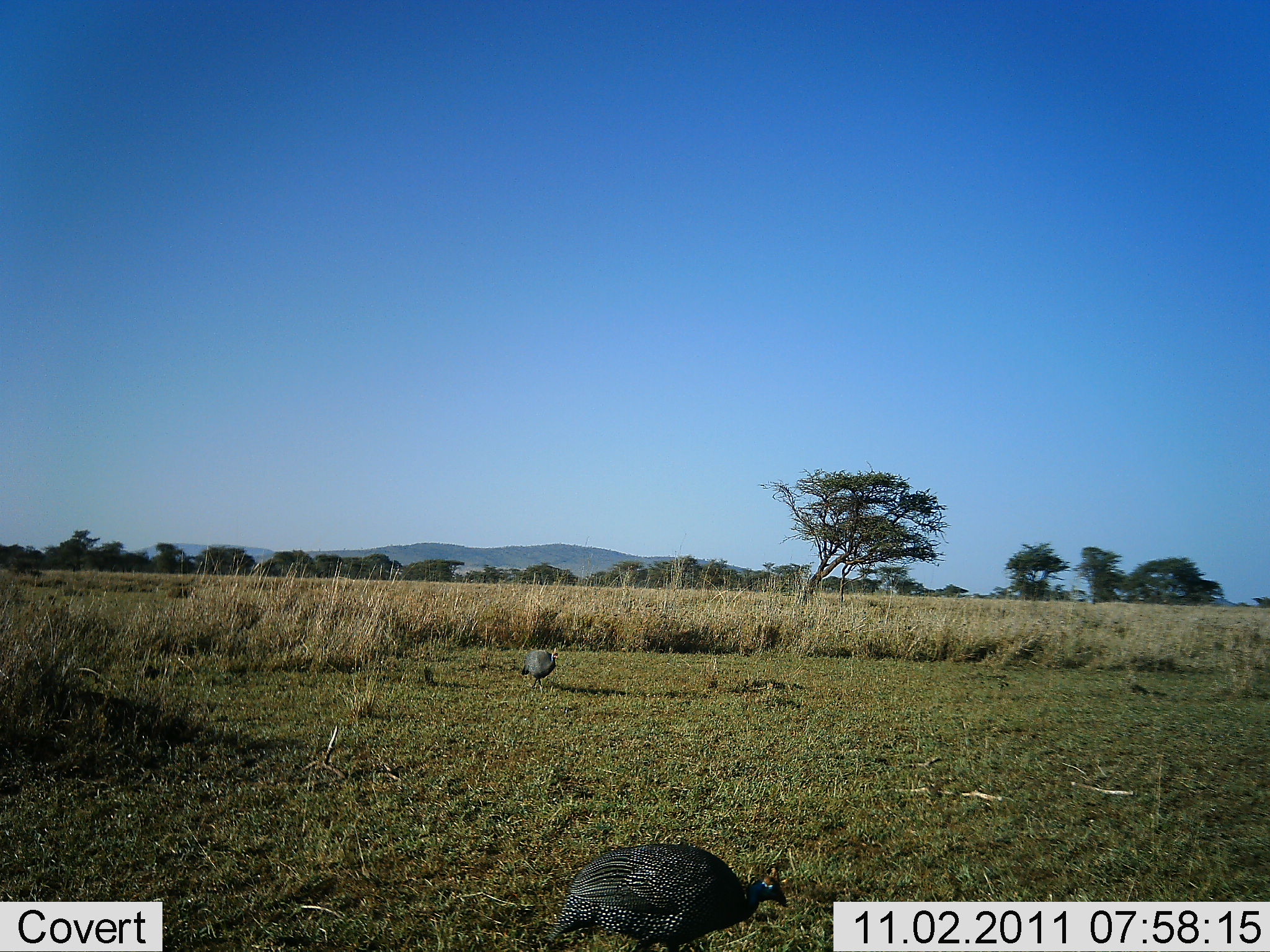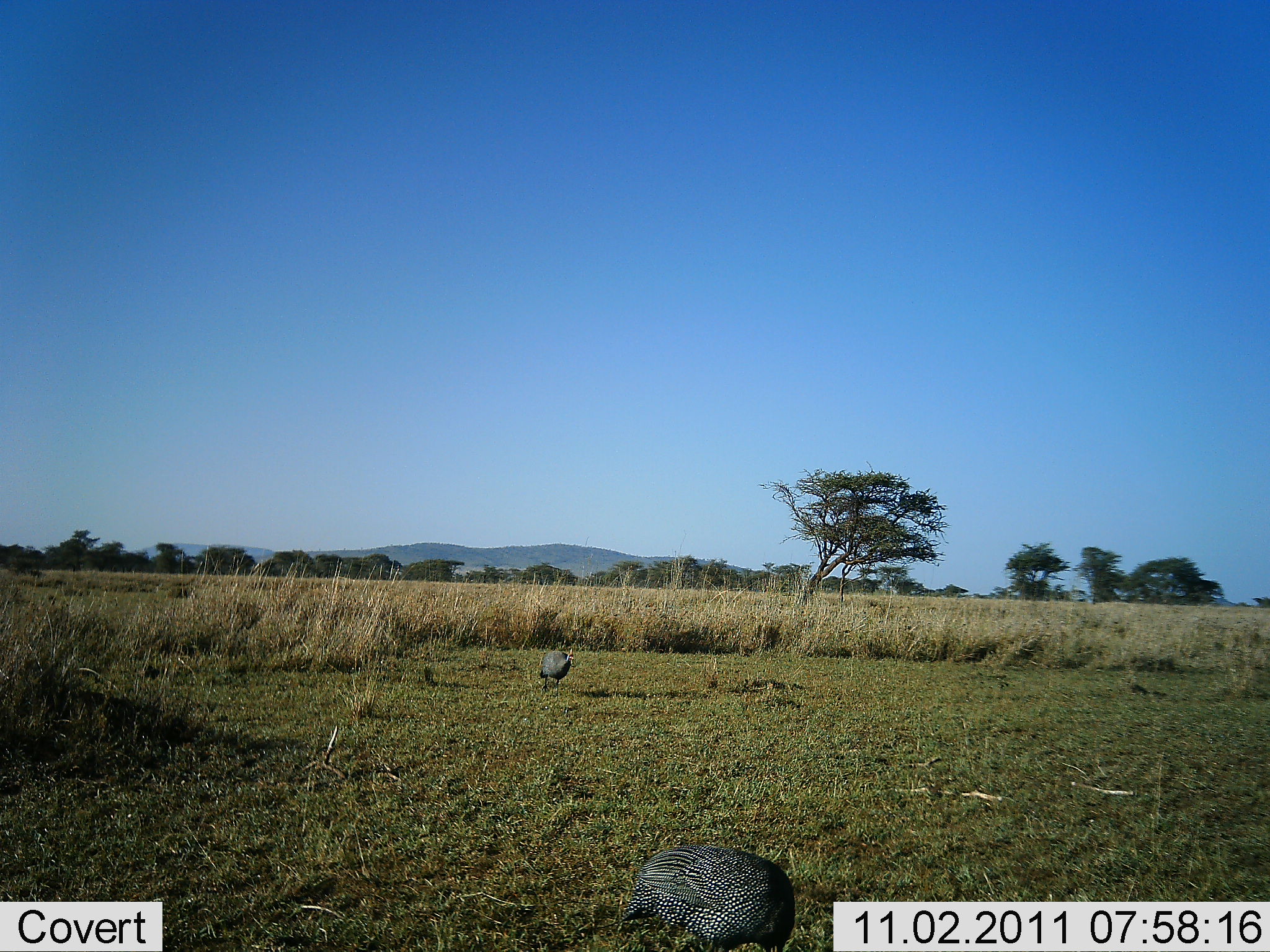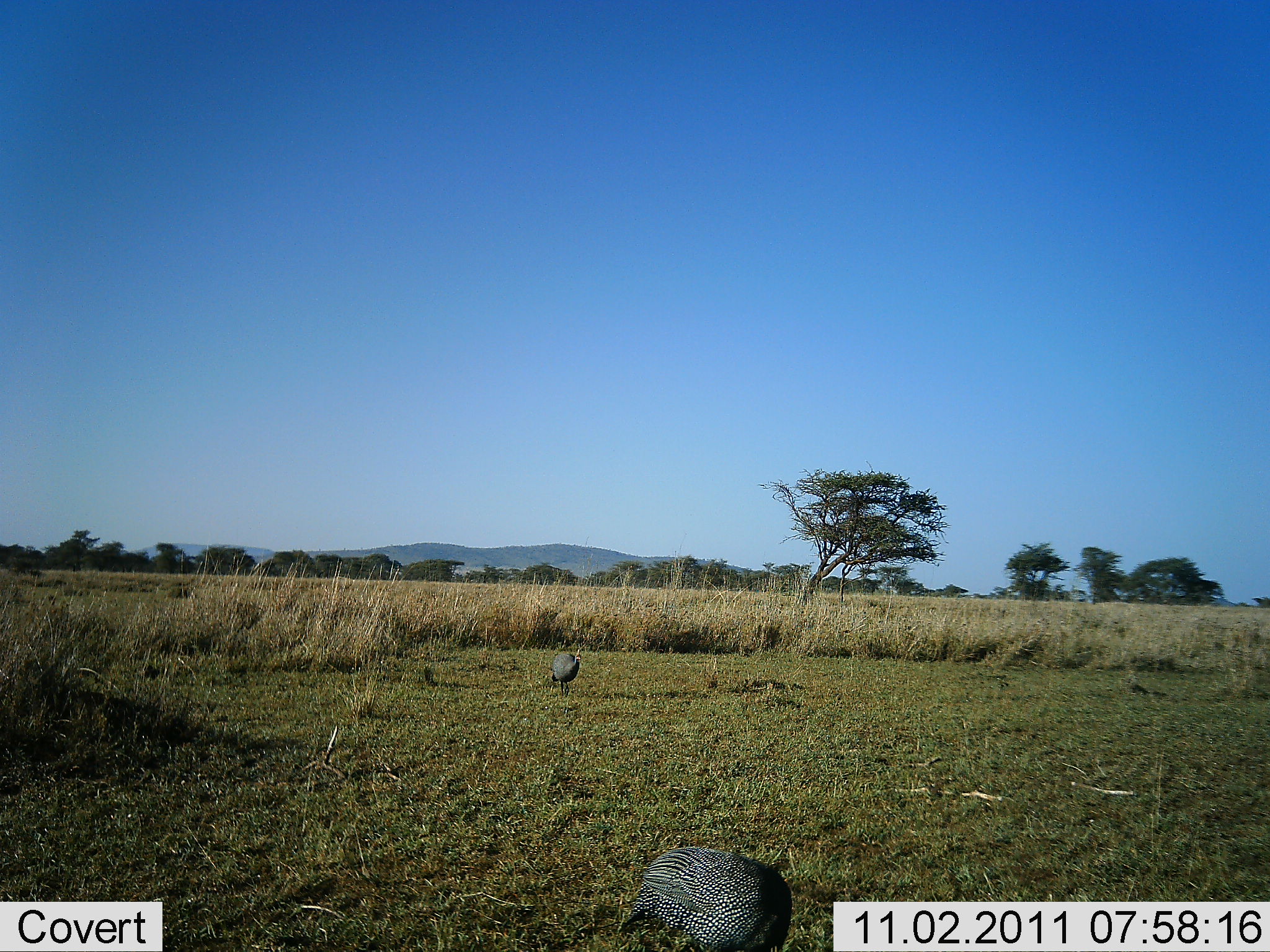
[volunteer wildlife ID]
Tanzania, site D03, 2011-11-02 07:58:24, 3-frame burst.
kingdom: Animalia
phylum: Chordata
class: Aves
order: Galliformes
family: Numididae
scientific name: Numididae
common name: guinea fowl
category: guineafowl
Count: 2.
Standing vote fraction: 9%.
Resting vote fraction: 0%.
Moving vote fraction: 55%.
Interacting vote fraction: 0%.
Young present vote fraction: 0%.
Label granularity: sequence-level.